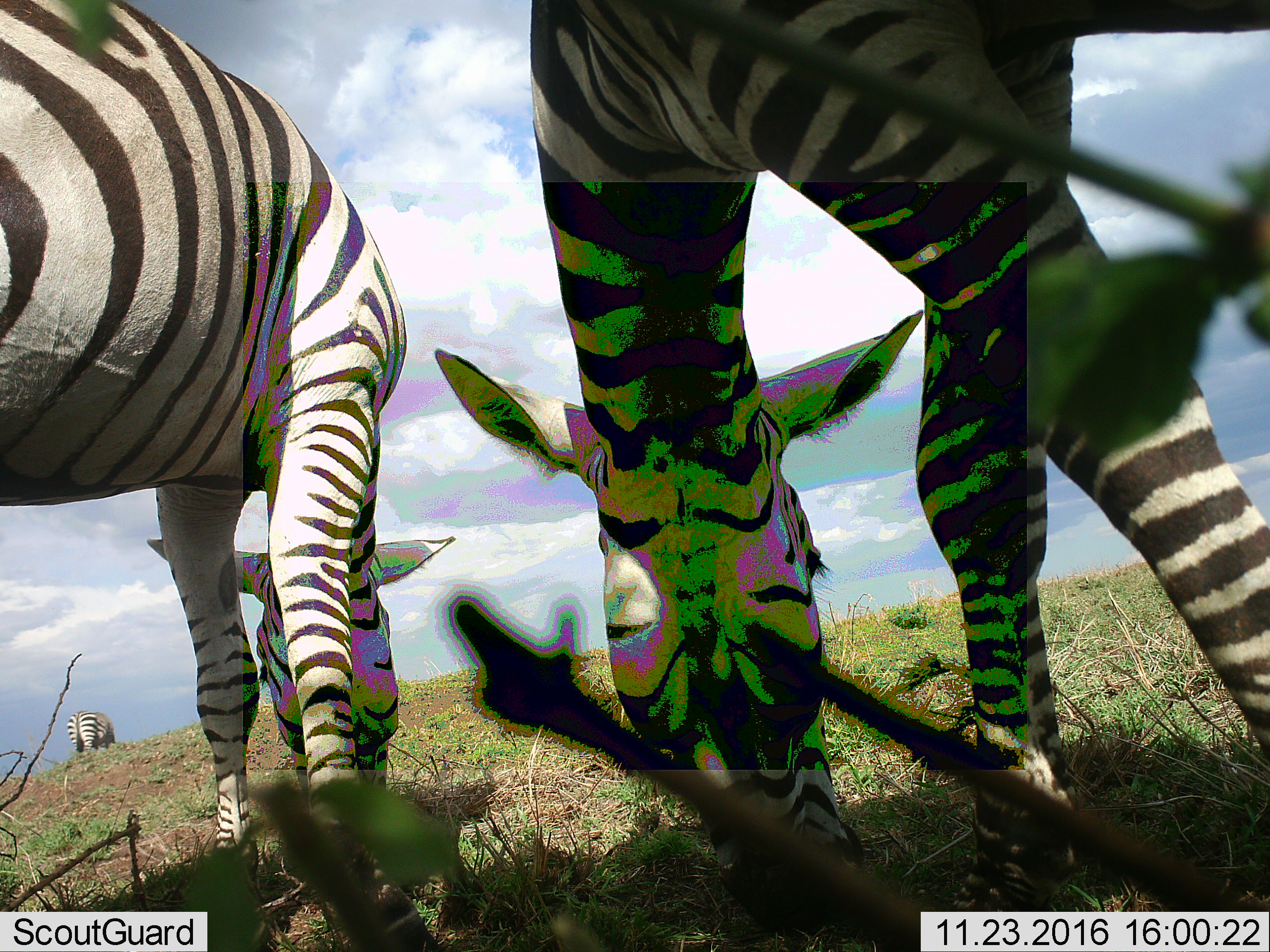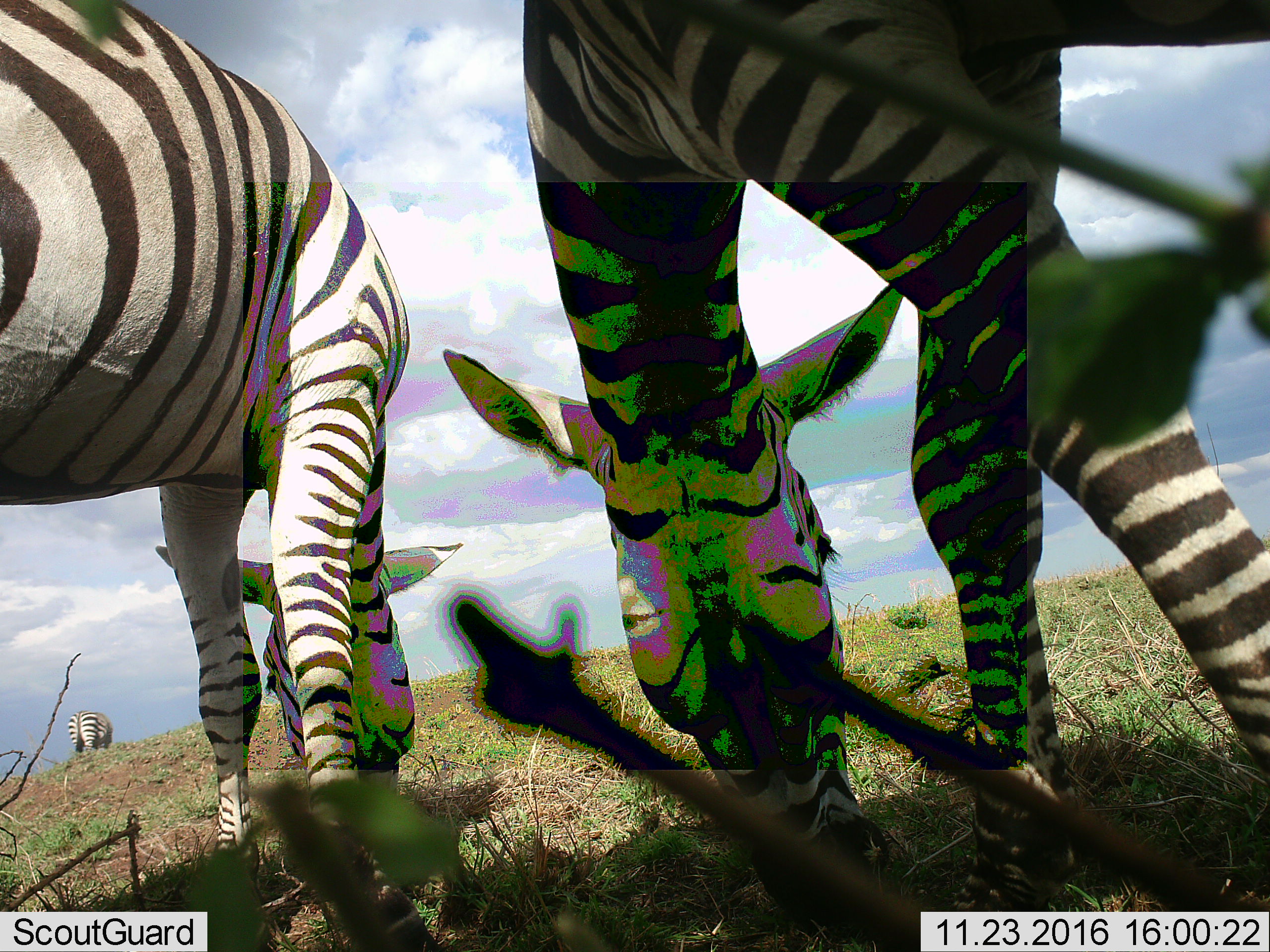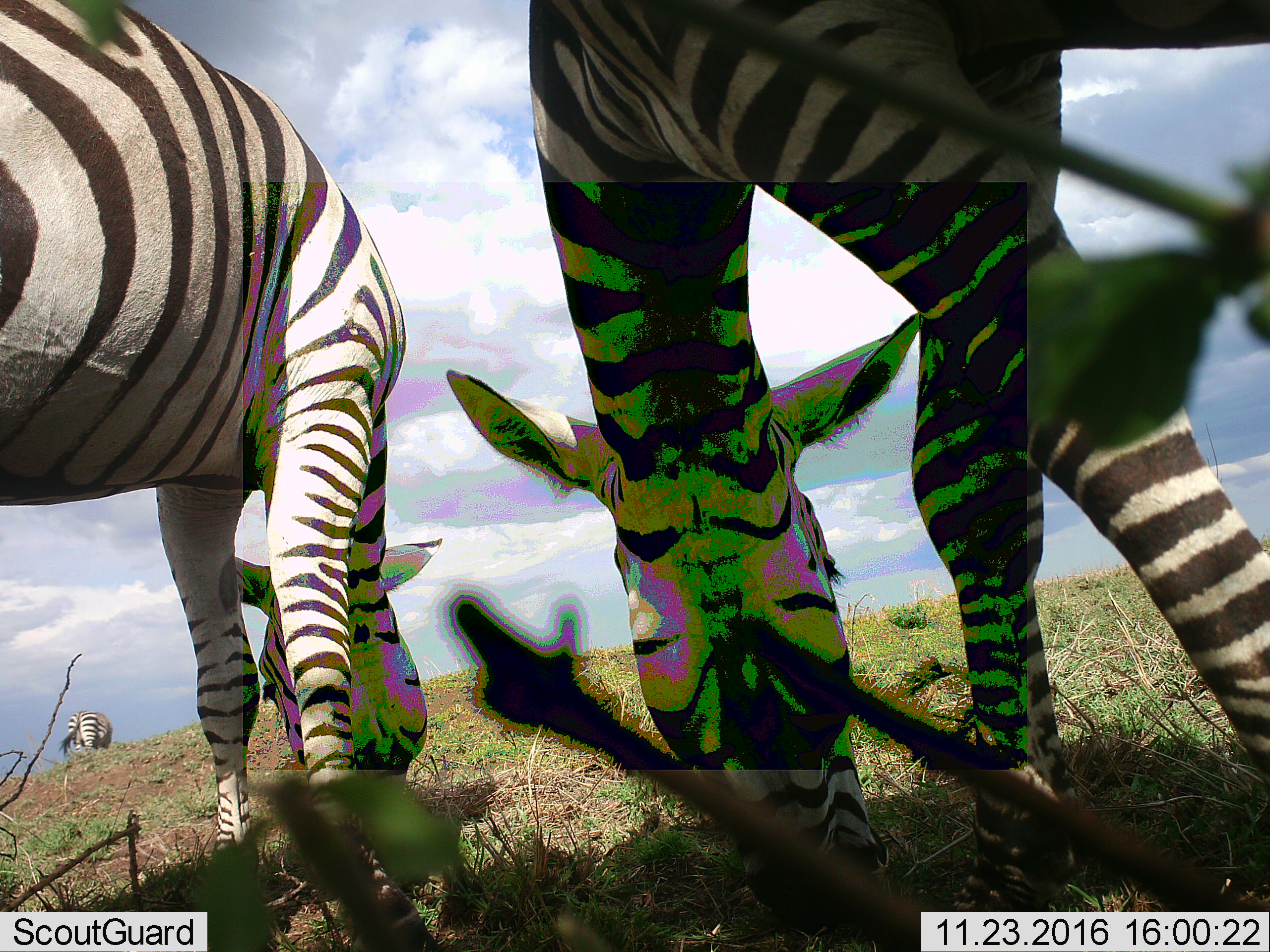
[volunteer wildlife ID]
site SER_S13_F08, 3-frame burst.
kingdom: Animalia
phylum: Chordata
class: Mammalia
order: Perissodactyla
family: Equidae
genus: Equus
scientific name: Equus quagga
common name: plains zebra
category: zebraplains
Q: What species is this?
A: Zebraplains (plains zebra) (Equus quagga).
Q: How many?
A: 3.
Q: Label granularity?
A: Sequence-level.